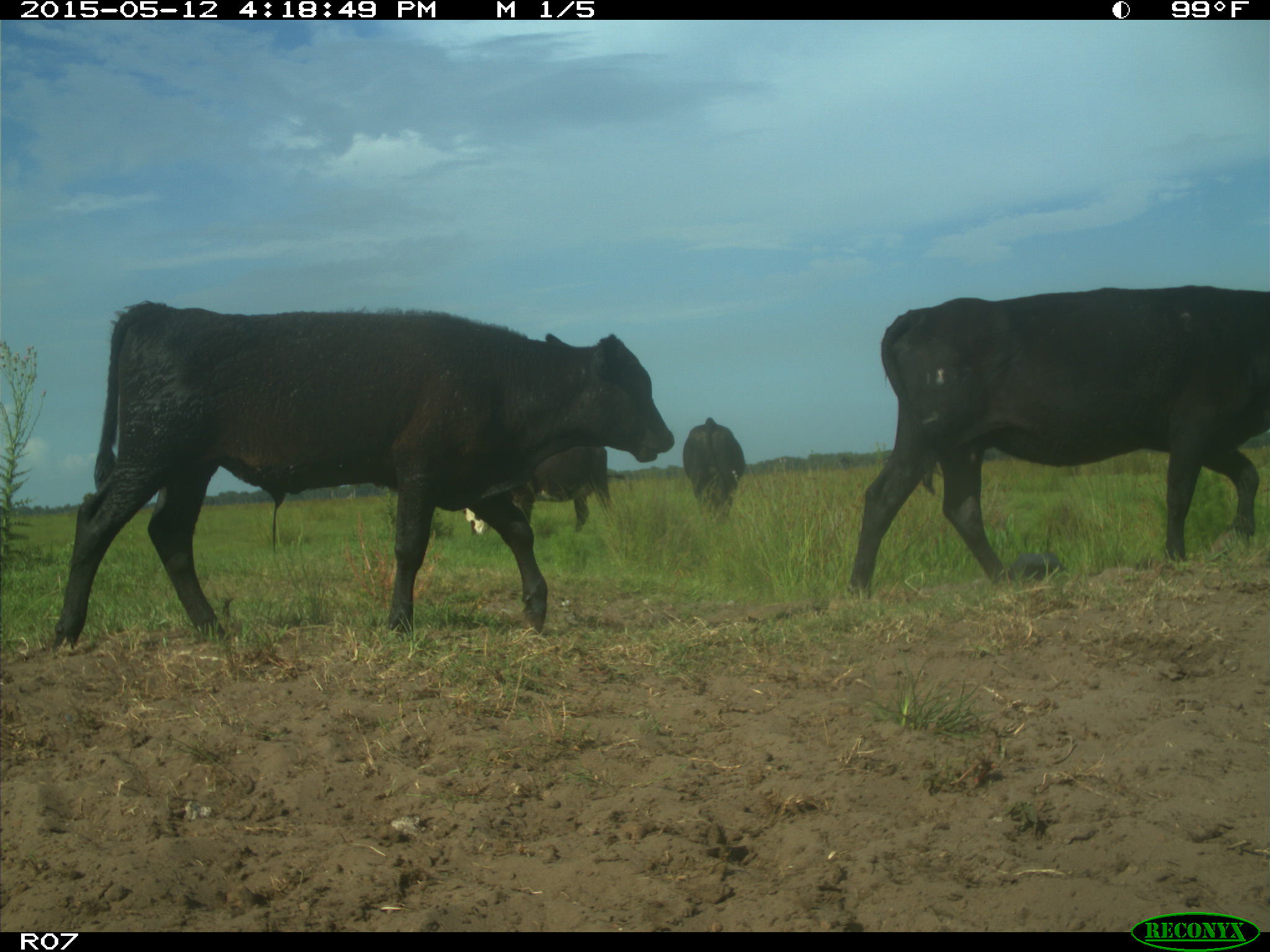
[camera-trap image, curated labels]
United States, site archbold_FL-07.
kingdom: Animalia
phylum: Chordata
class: Mammalia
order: Artiodactyla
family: Bovidae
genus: Bos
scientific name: Bos taurus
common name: domestic cow